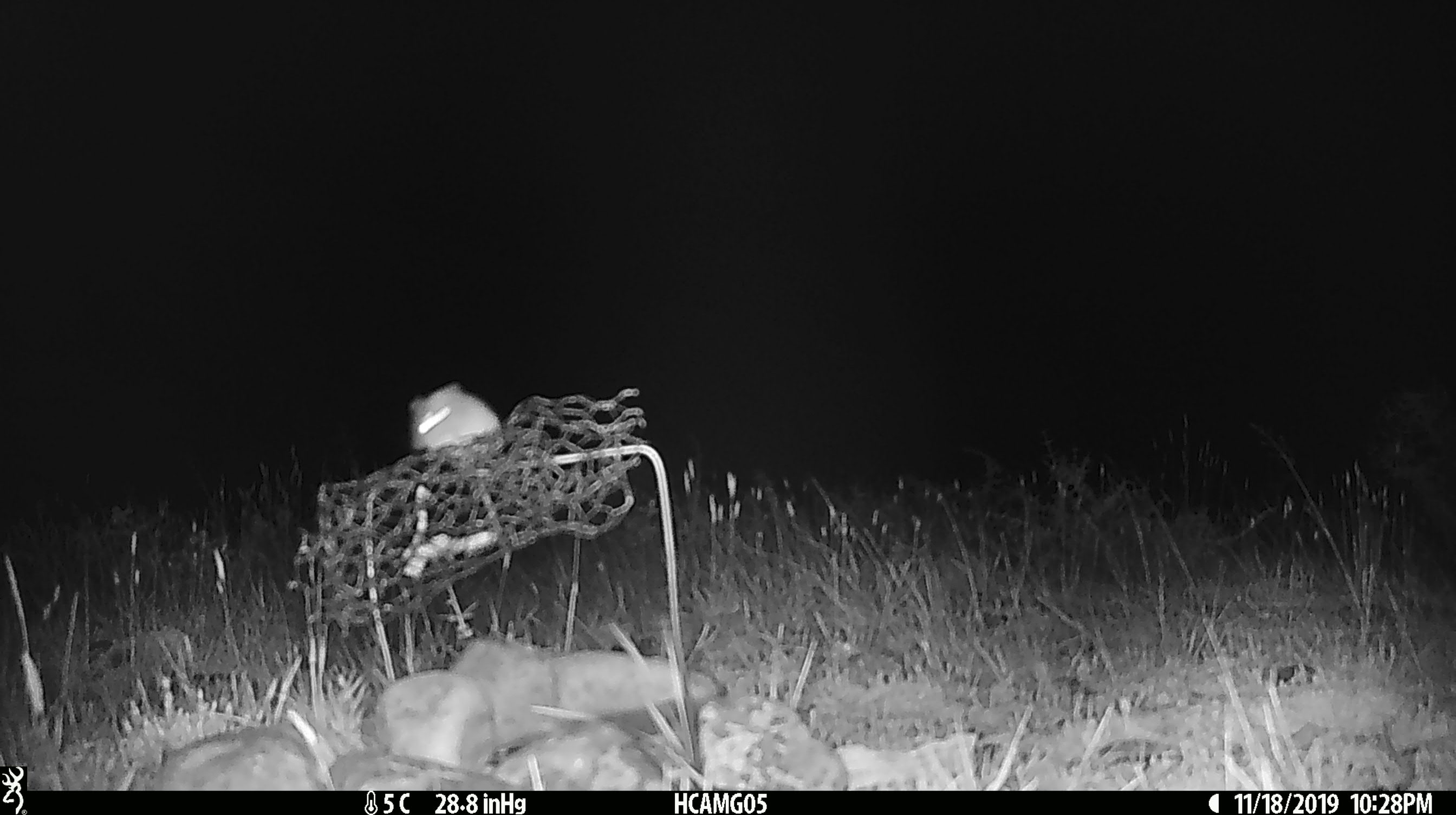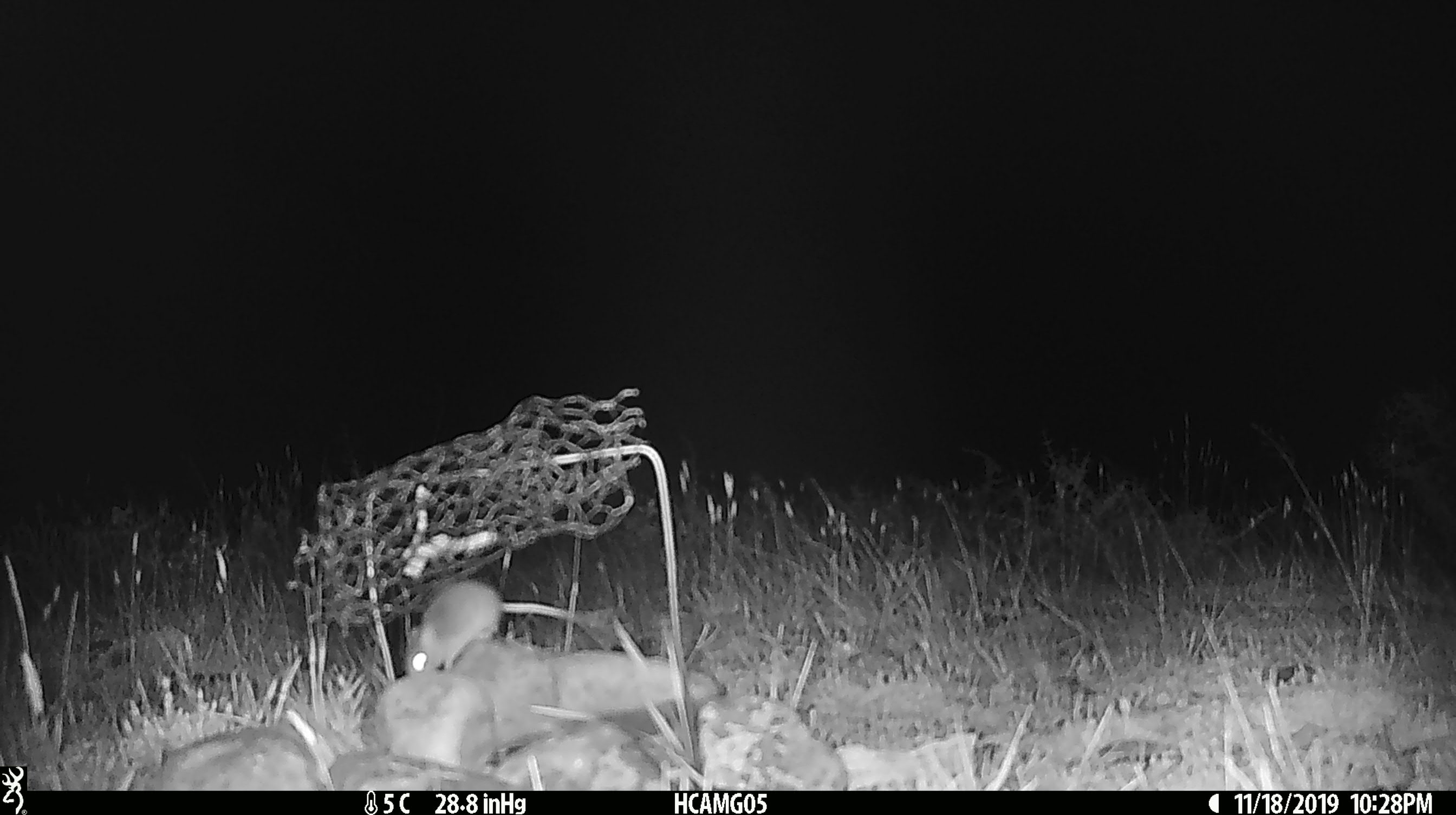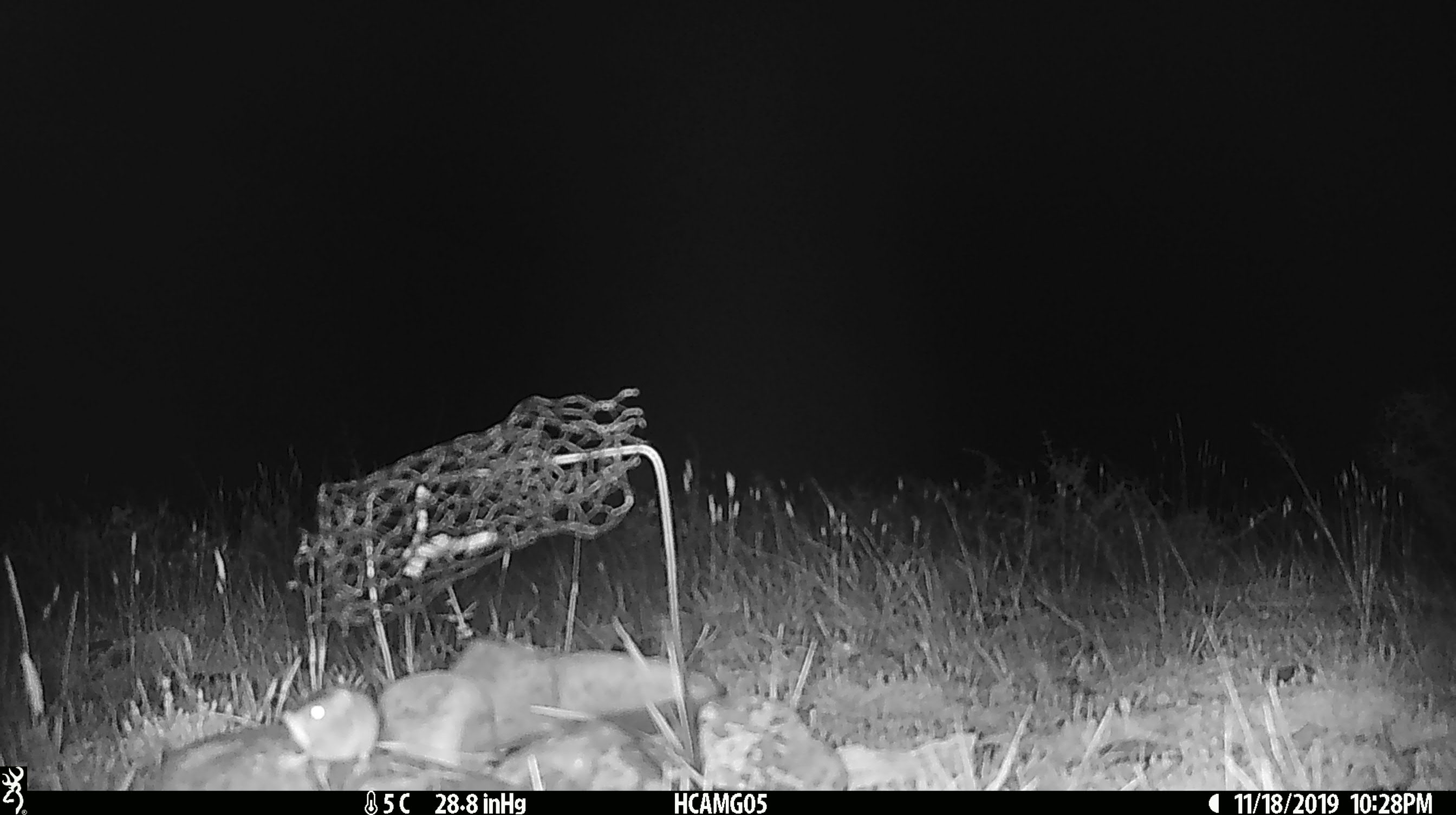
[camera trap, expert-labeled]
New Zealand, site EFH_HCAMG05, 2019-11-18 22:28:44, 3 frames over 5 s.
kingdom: Animalia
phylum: Chordata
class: Mammalia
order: Rodentia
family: Muridae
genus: Mus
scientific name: Mus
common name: mouse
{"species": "mouse (Mus)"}